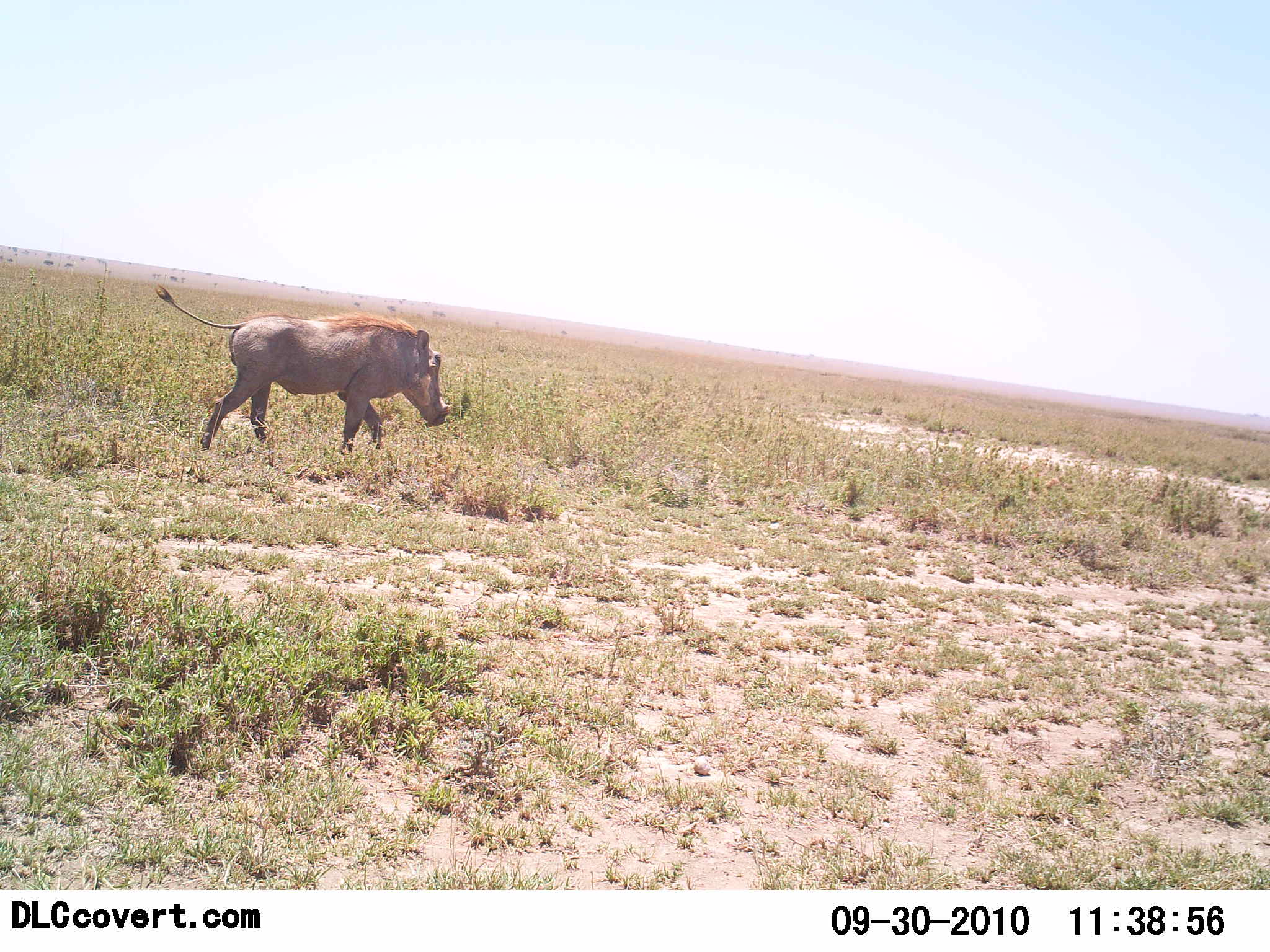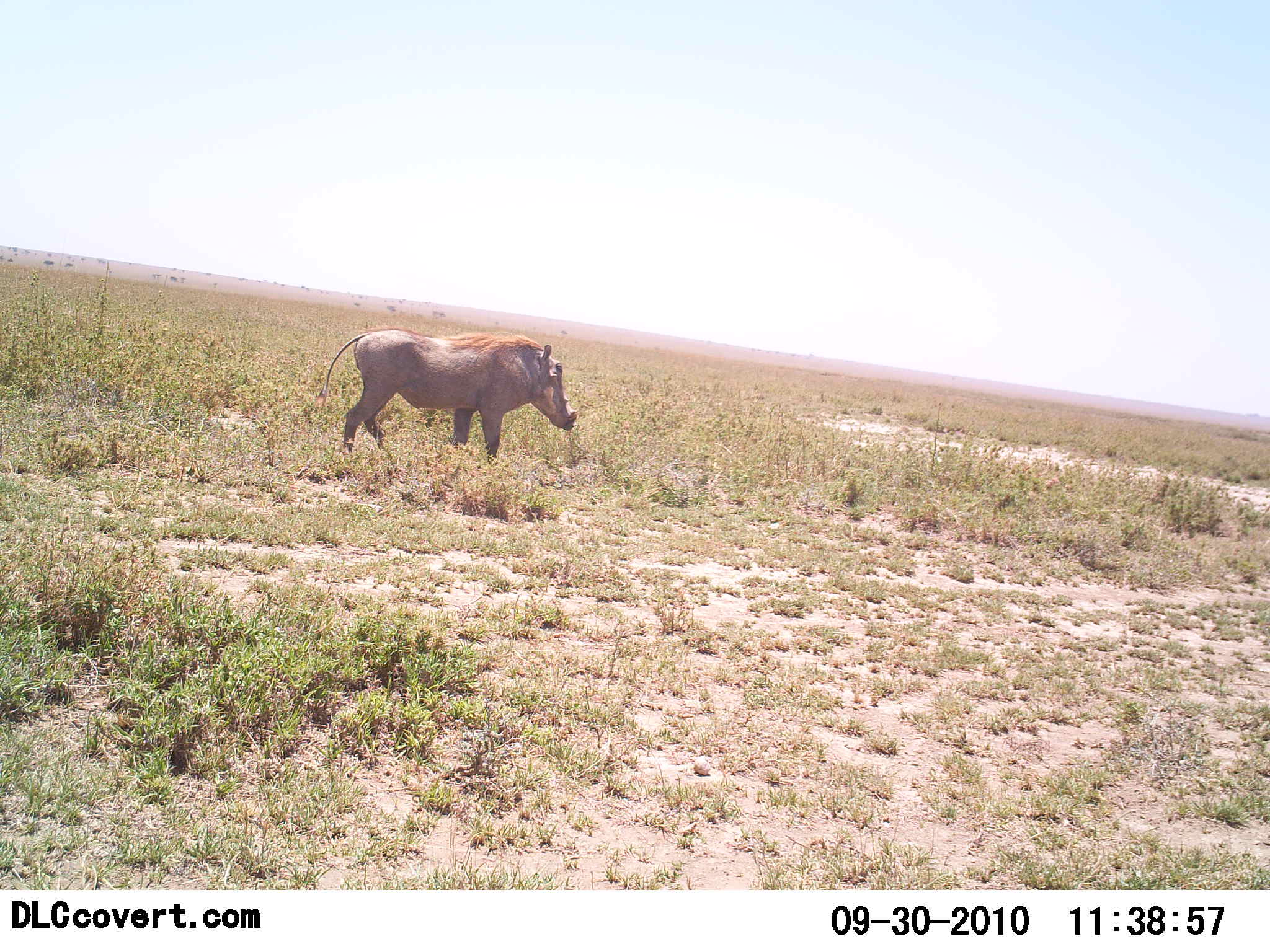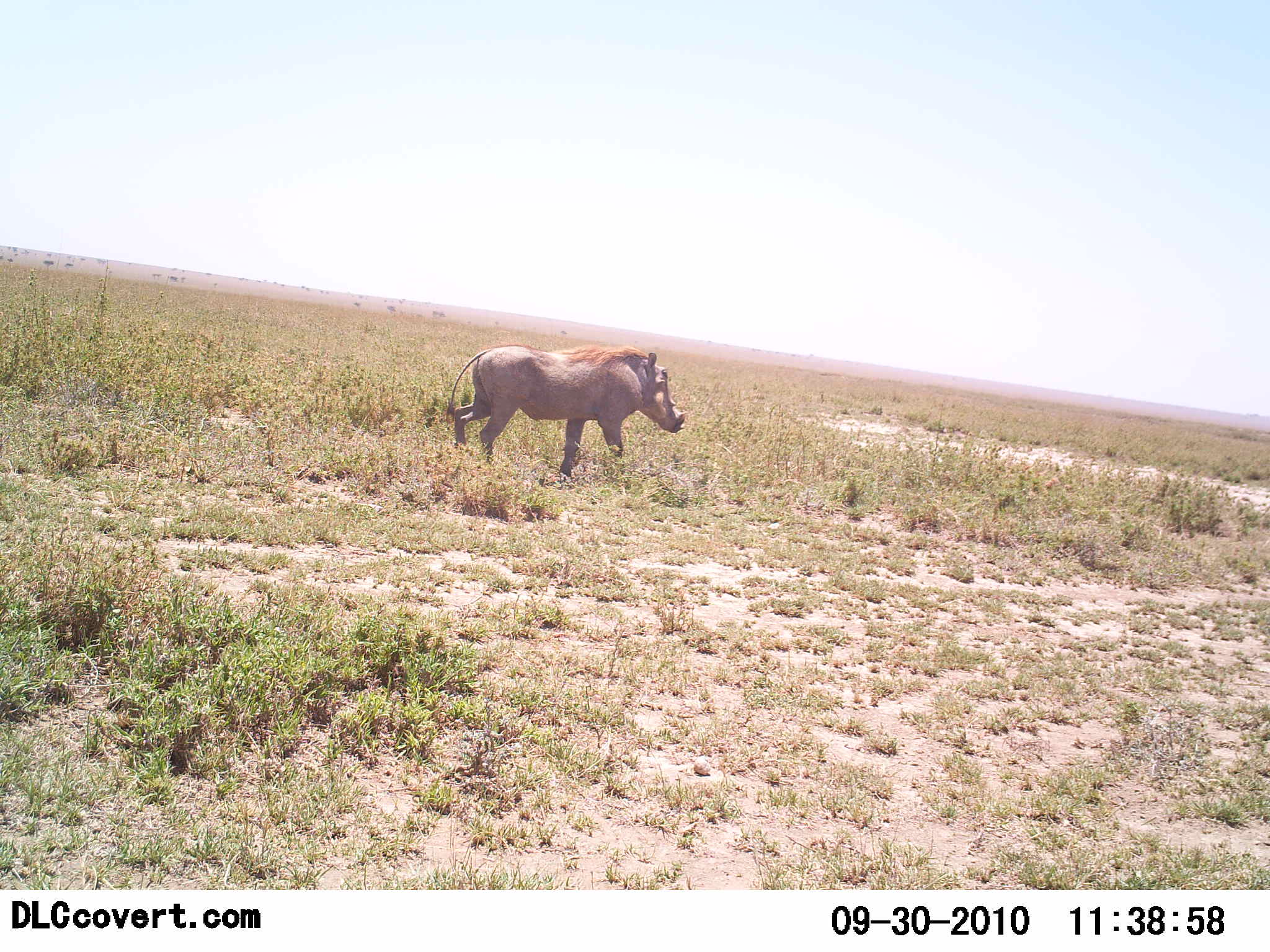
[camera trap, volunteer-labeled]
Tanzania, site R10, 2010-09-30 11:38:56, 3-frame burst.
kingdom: Animalia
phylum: Chordata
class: Mammalia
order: Artiodactyla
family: Suidae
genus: Phacochoerus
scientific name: Phacochoerus africanus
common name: warthog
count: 1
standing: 14%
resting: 0%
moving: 86%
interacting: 0%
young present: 0%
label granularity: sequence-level